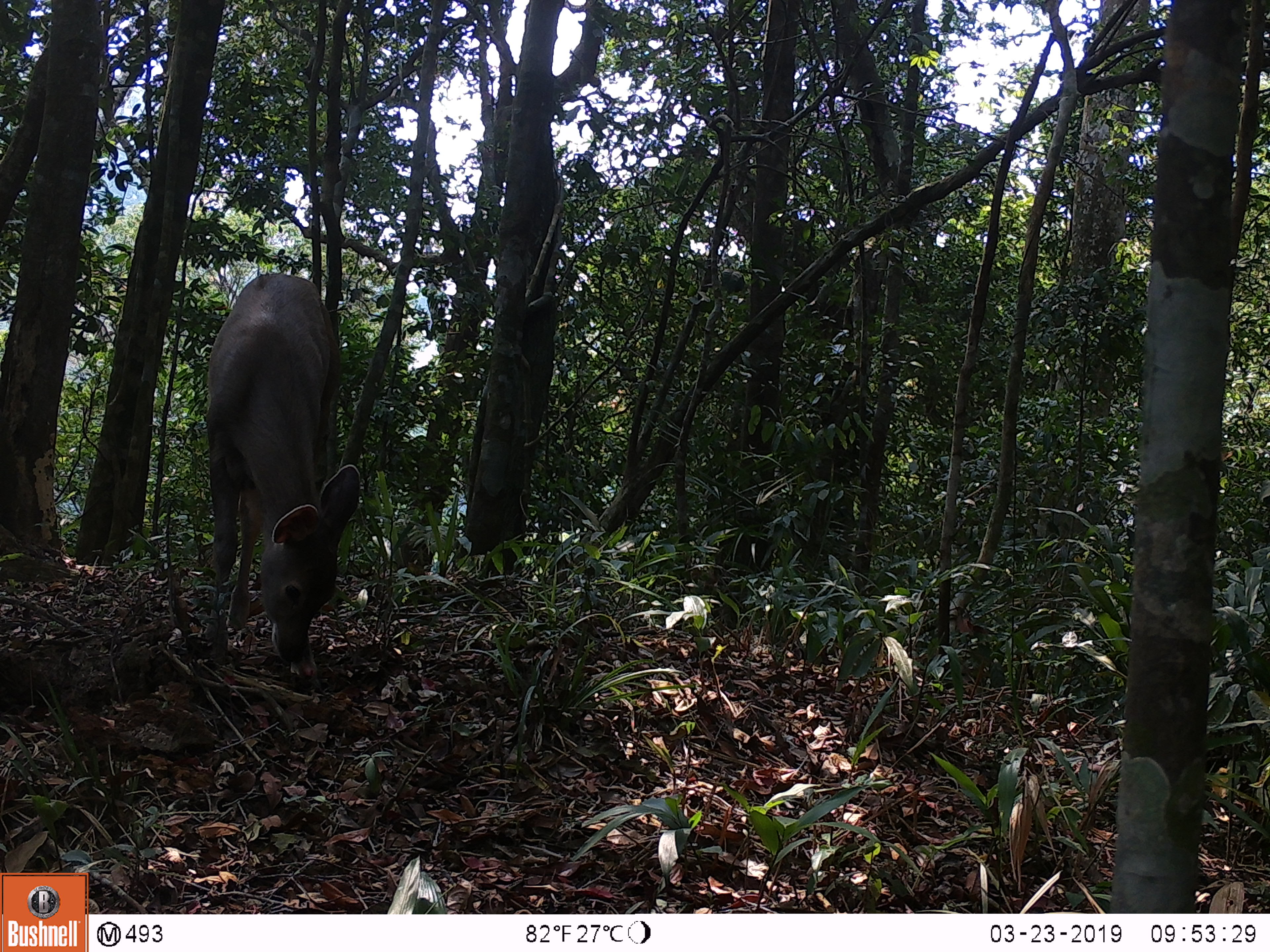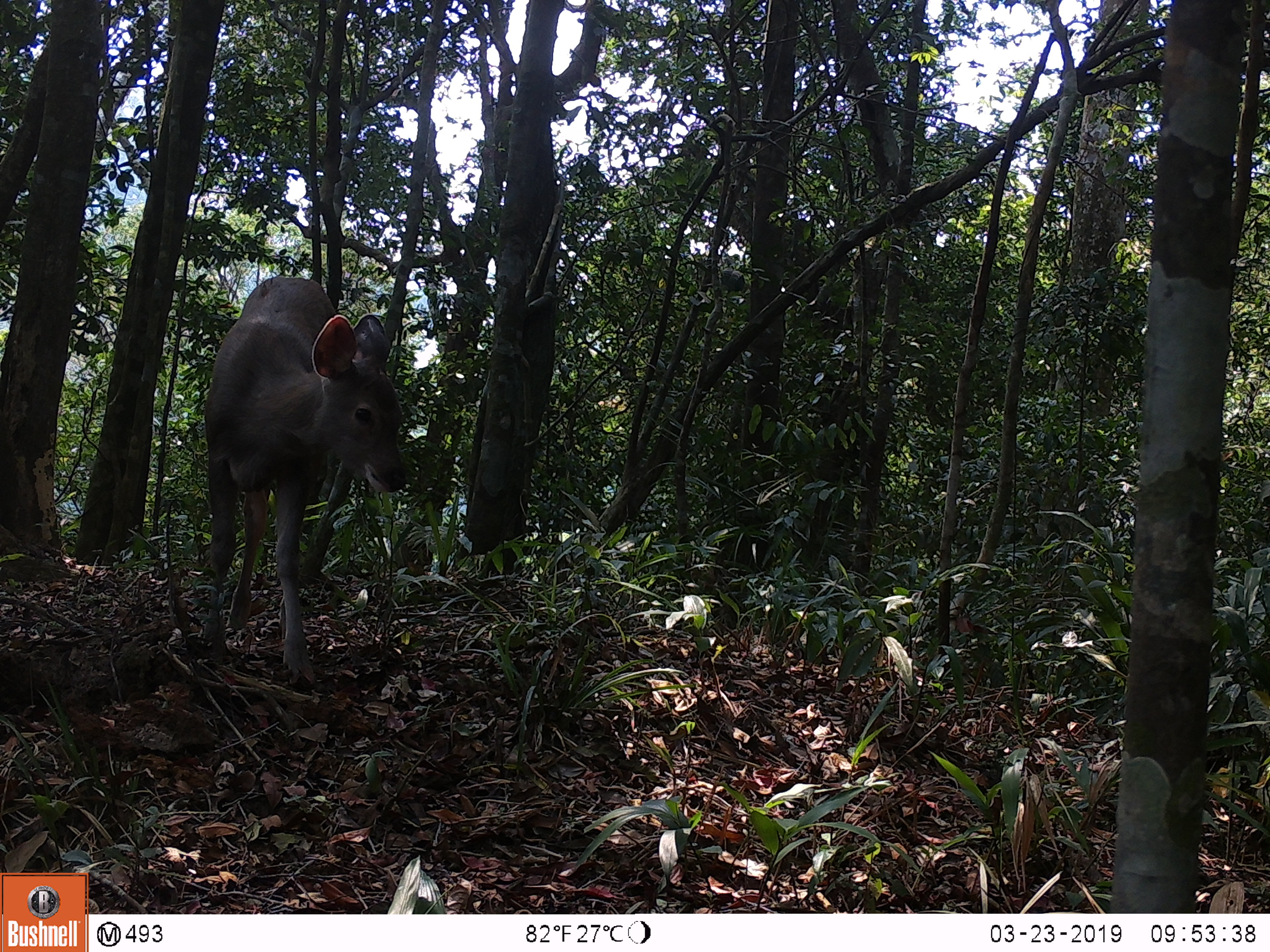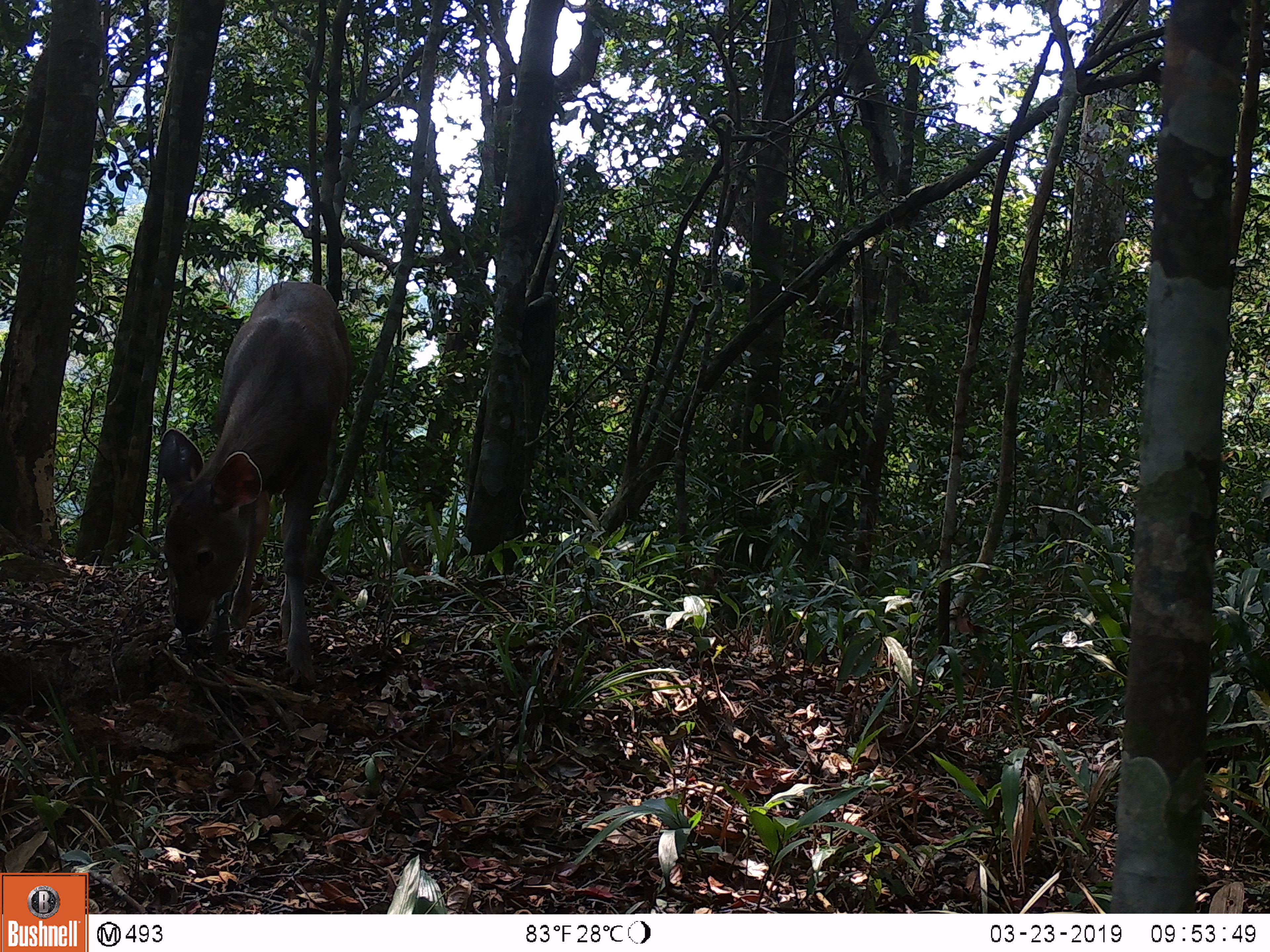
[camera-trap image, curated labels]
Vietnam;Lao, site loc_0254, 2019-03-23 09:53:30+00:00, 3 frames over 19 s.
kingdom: Animalia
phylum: Chordata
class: Mammalia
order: Artiodactyla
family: Cervidae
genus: Rusa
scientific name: Rusa unicolor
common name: sambar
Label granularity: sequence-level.